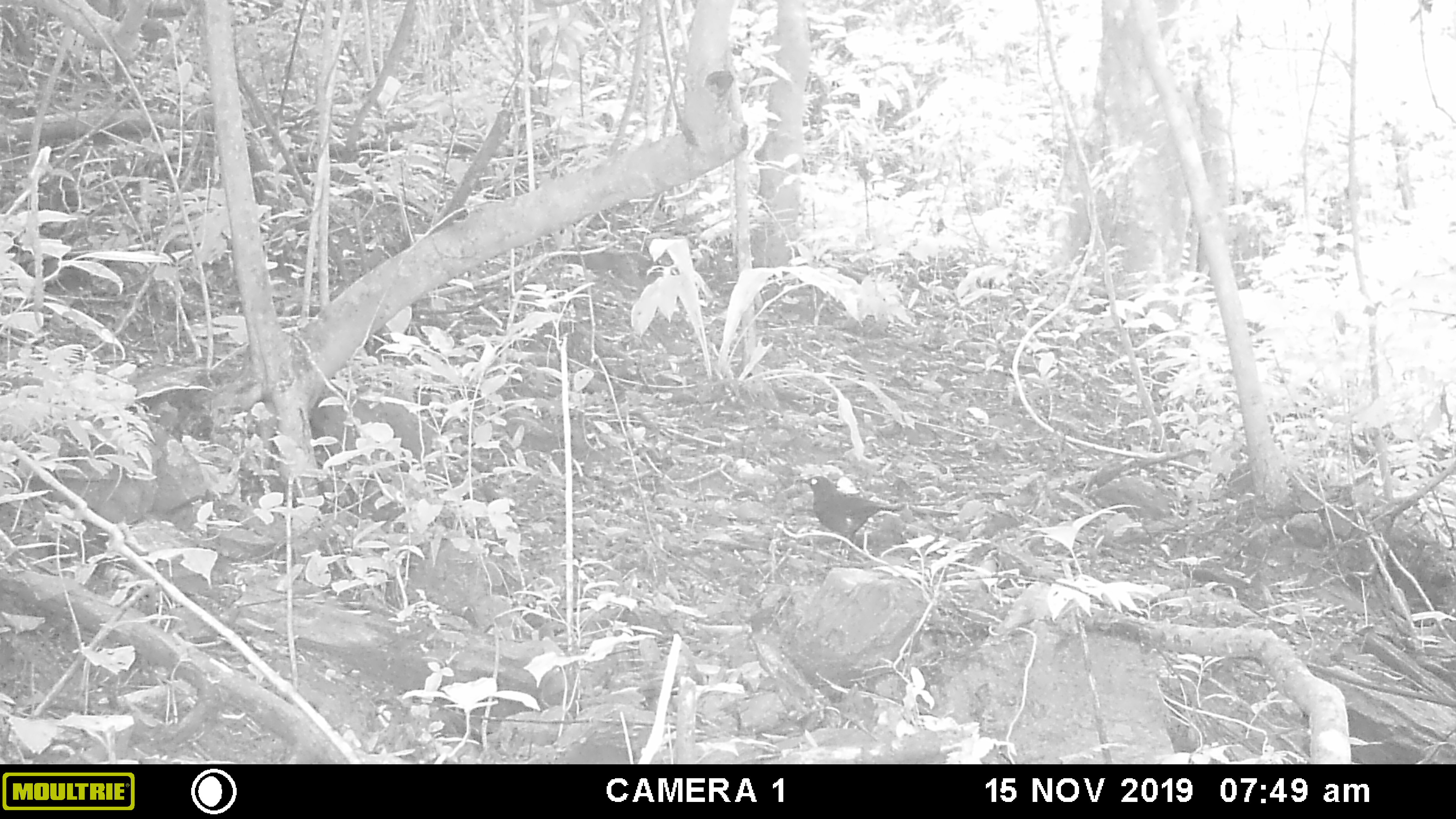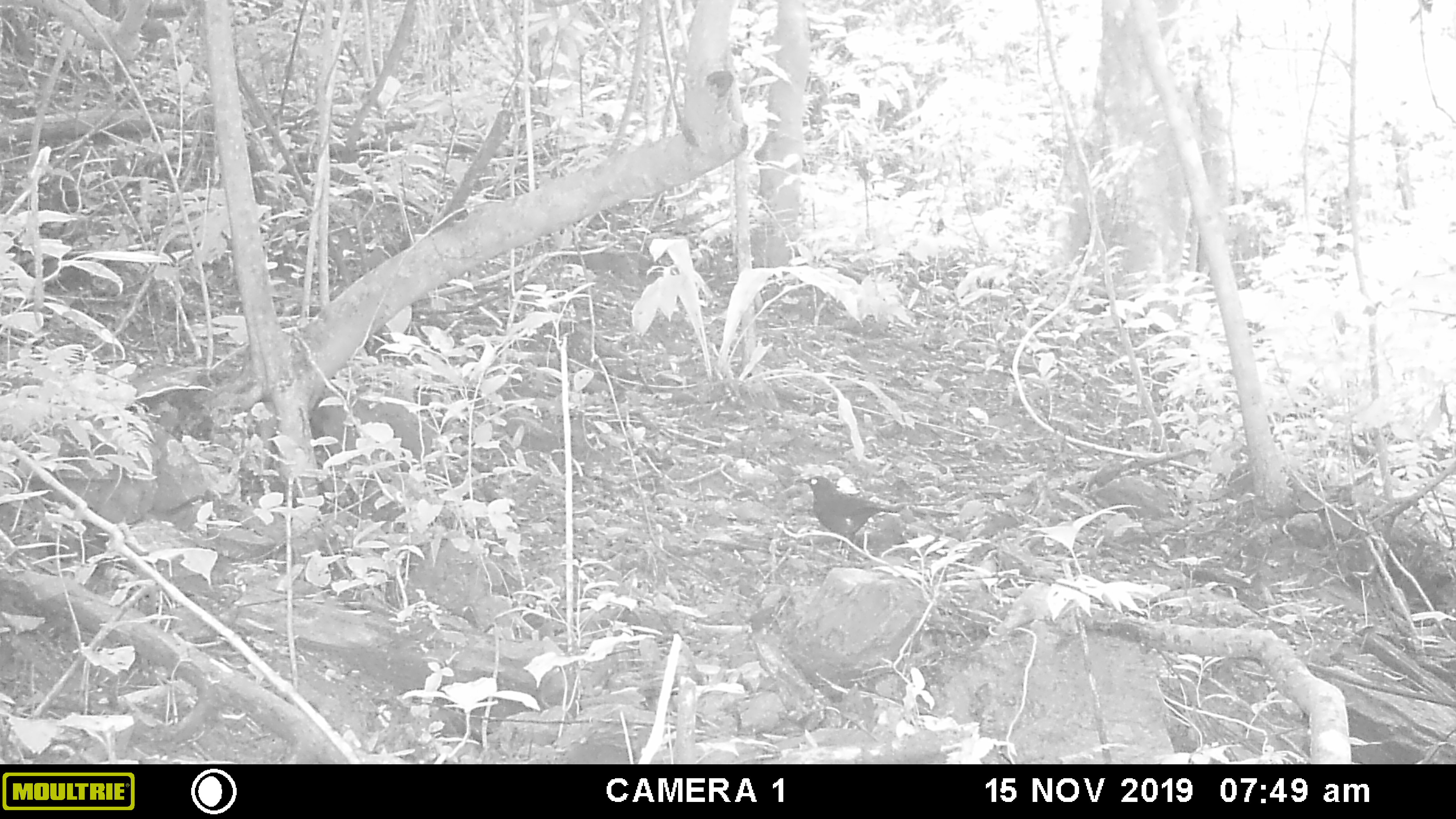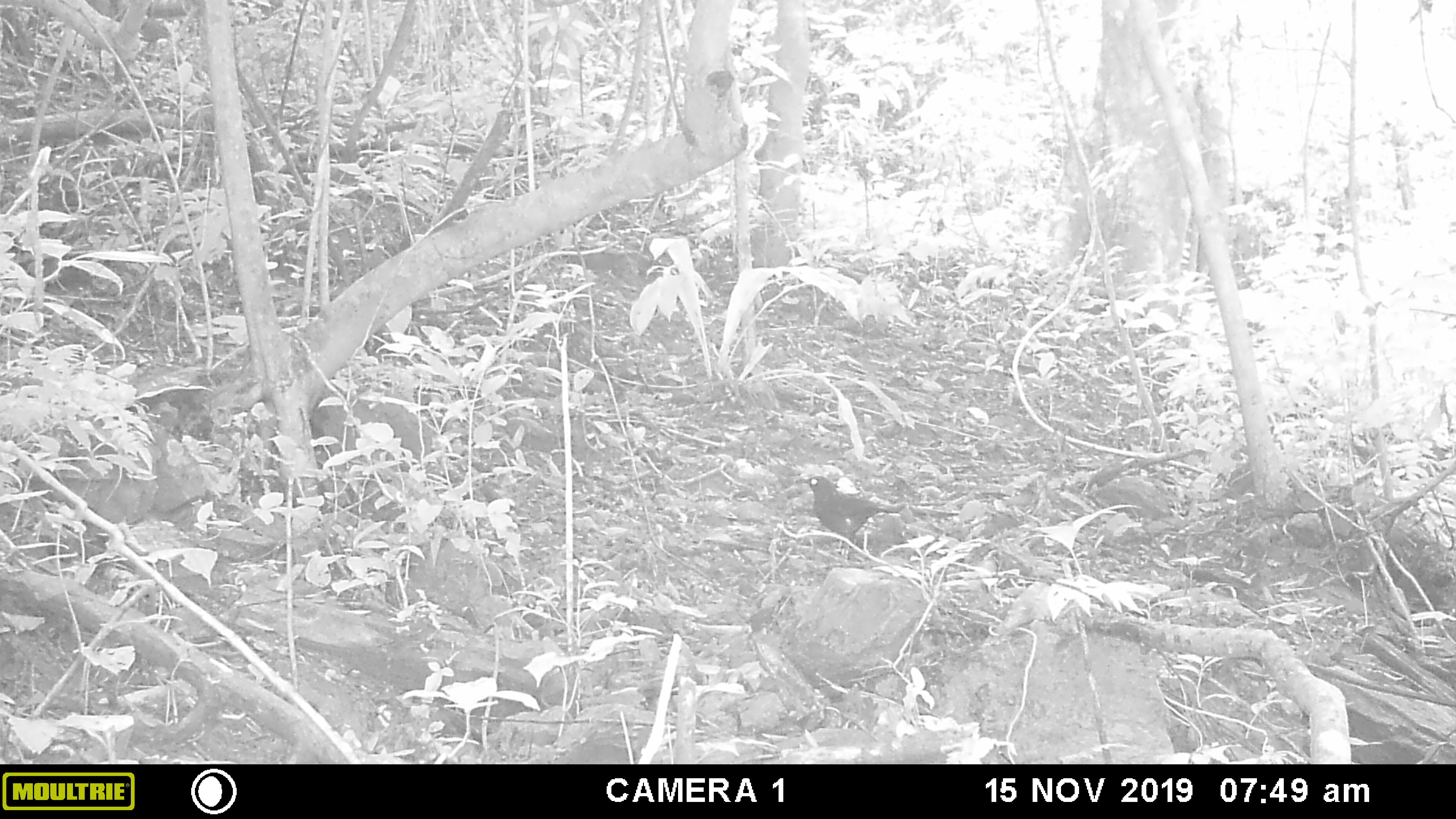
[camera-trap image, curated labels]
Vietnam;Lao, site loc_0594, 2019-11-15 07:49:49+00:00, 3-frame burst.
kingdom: Animalia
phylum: Chordata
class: Aves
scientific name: Aves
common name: bird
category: unidentified bird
Unidentified bird (bird) (Aves). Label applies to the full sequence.